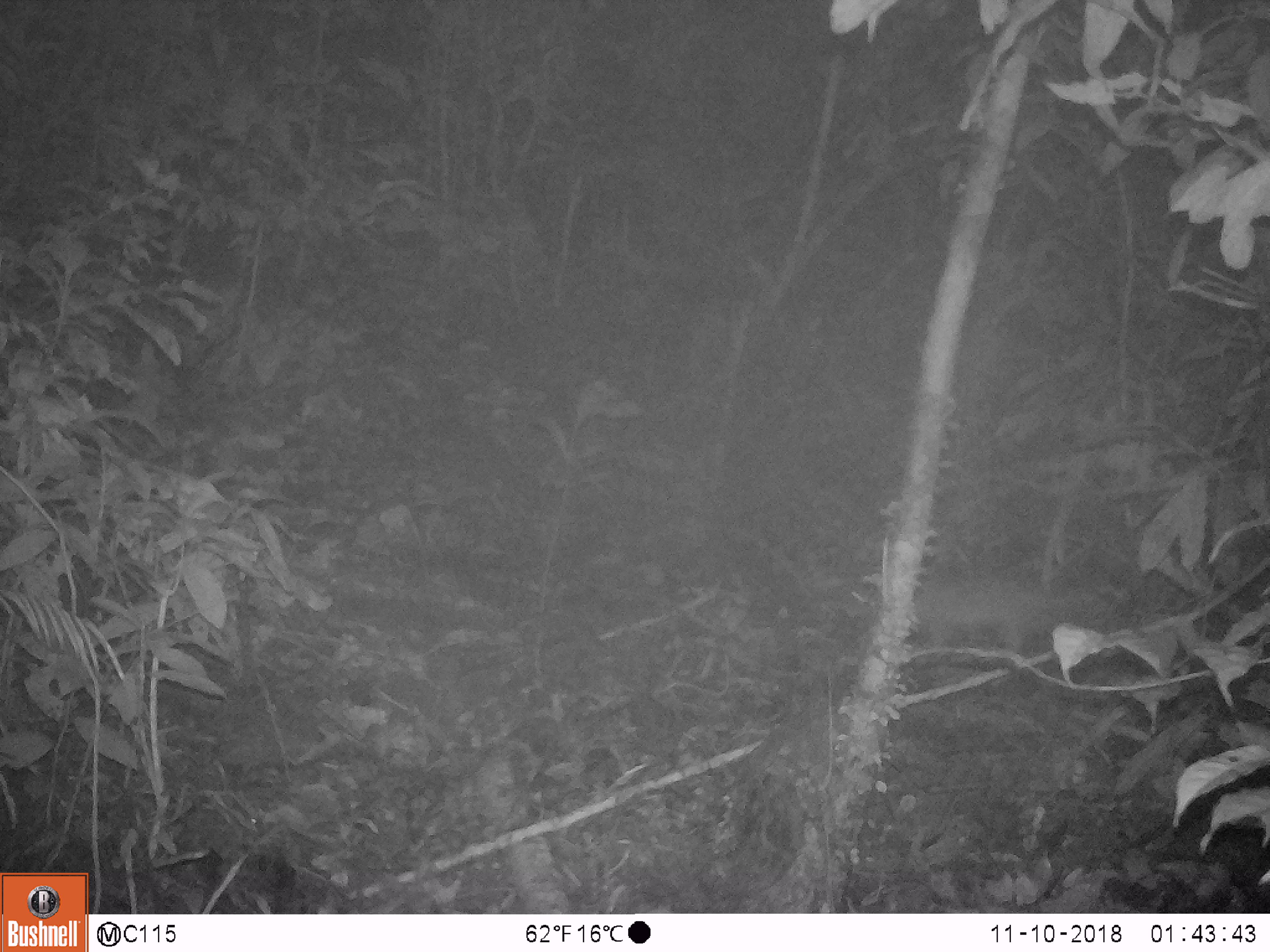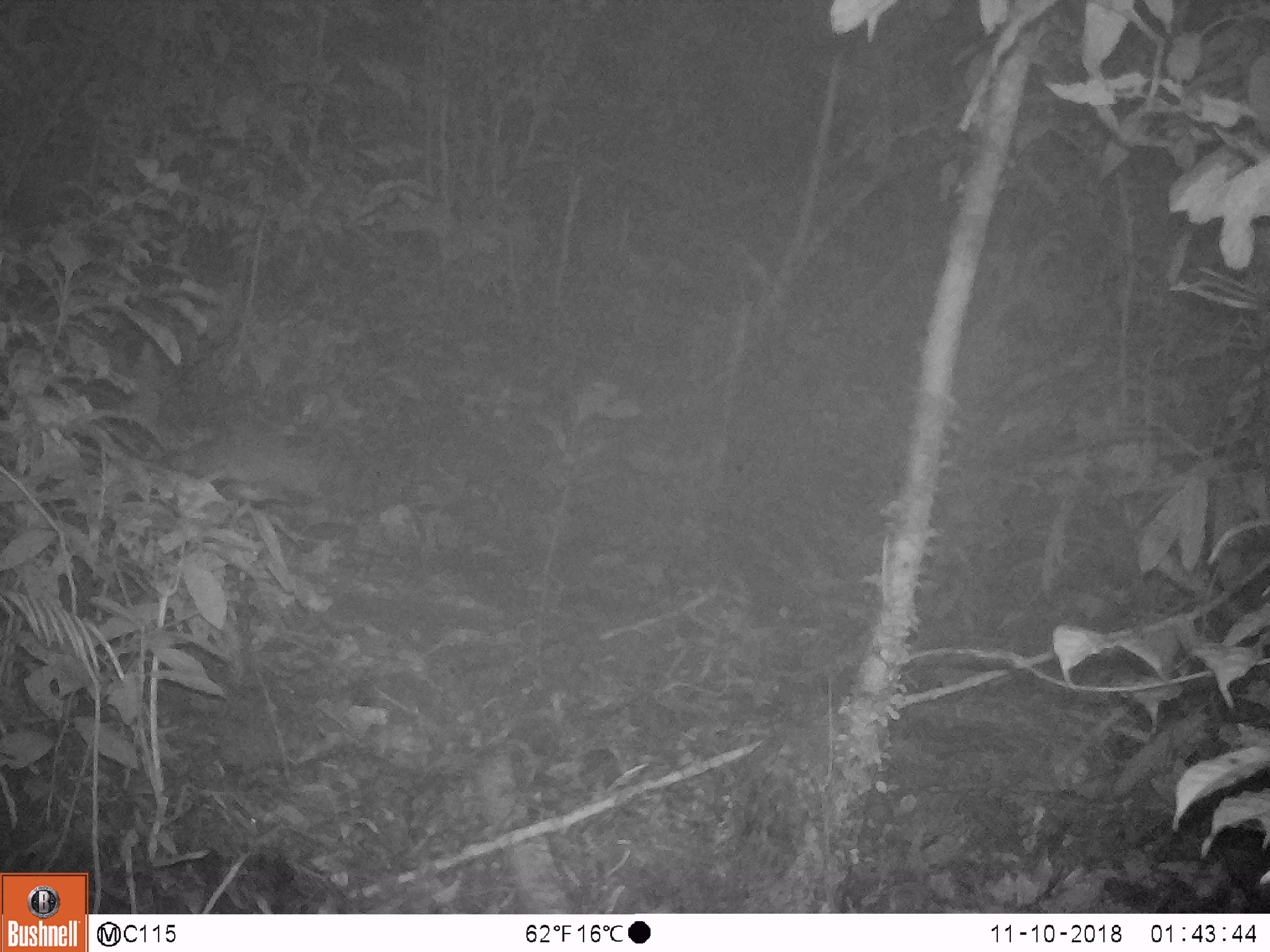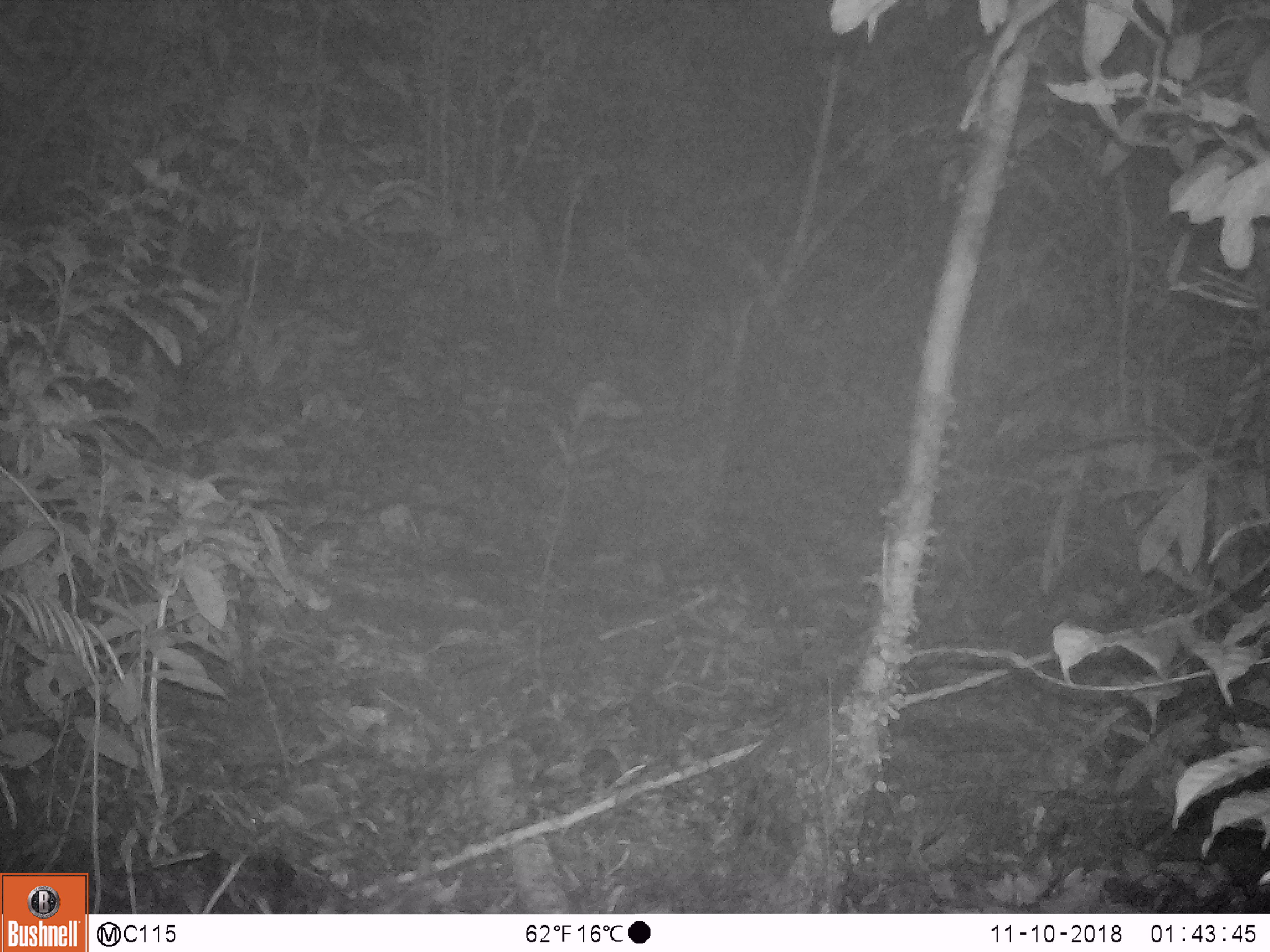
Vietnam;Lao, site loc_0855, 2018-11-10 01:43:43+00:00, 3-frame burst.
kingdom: Animalia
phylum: Chordata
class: Mammalia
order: Carnivora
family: Mustelidae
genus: Melogale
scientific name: Melogale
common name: ferret badger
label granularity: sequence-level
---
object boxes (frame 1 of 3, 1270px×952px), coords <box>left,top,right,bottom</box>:
ferret badger: <box>847,582,1082,657</box>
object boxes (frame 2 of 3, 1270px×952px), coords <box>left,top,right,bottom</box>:
ferret badger: <box>82,410,323,503</box>